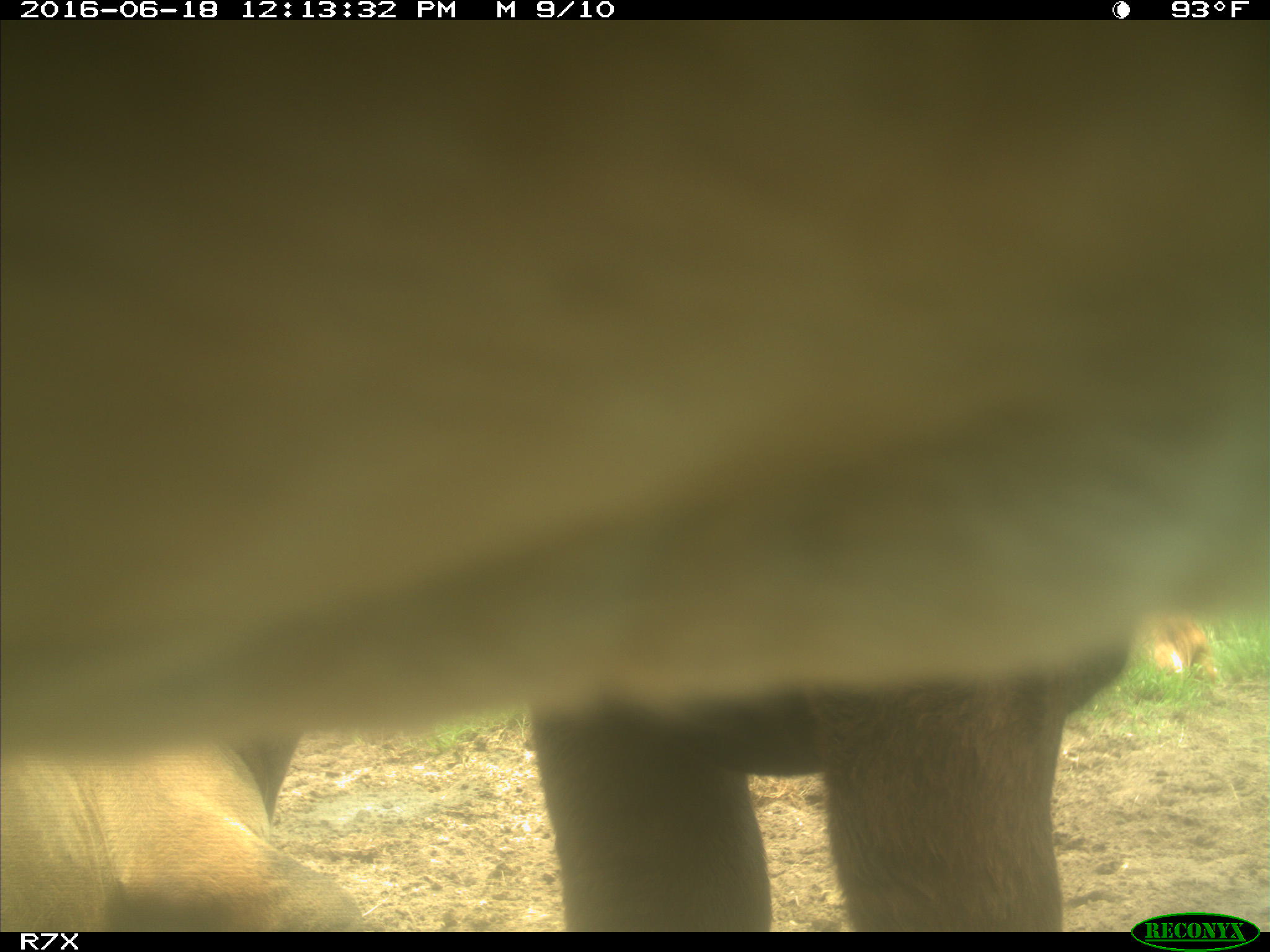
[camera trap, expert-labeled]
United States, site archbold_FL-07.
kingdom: Animalia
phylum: Chordata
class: Mammalia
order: Artiodactyla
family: Bovidae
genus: Bos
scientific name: Bos taurus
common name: domestic cow